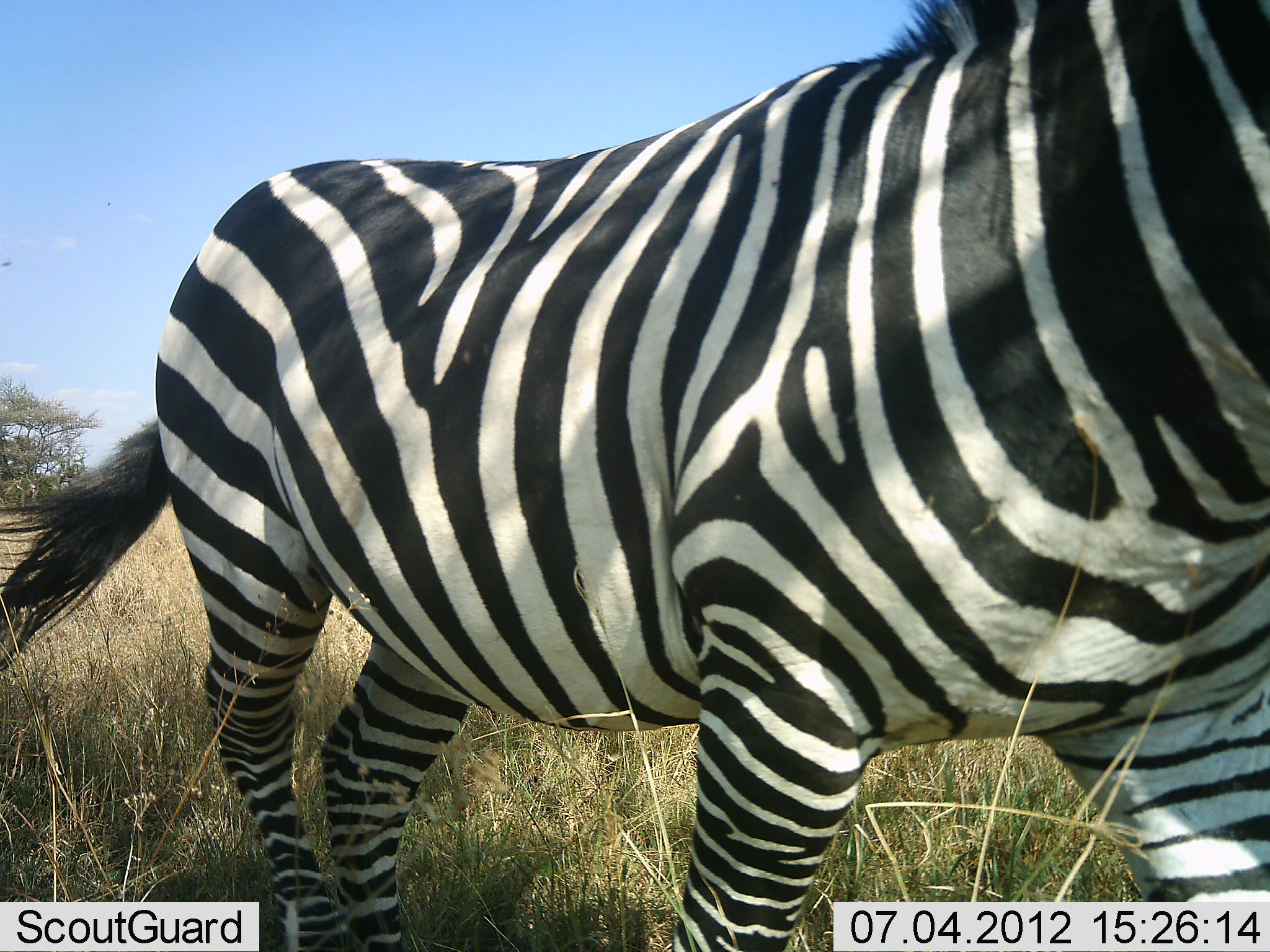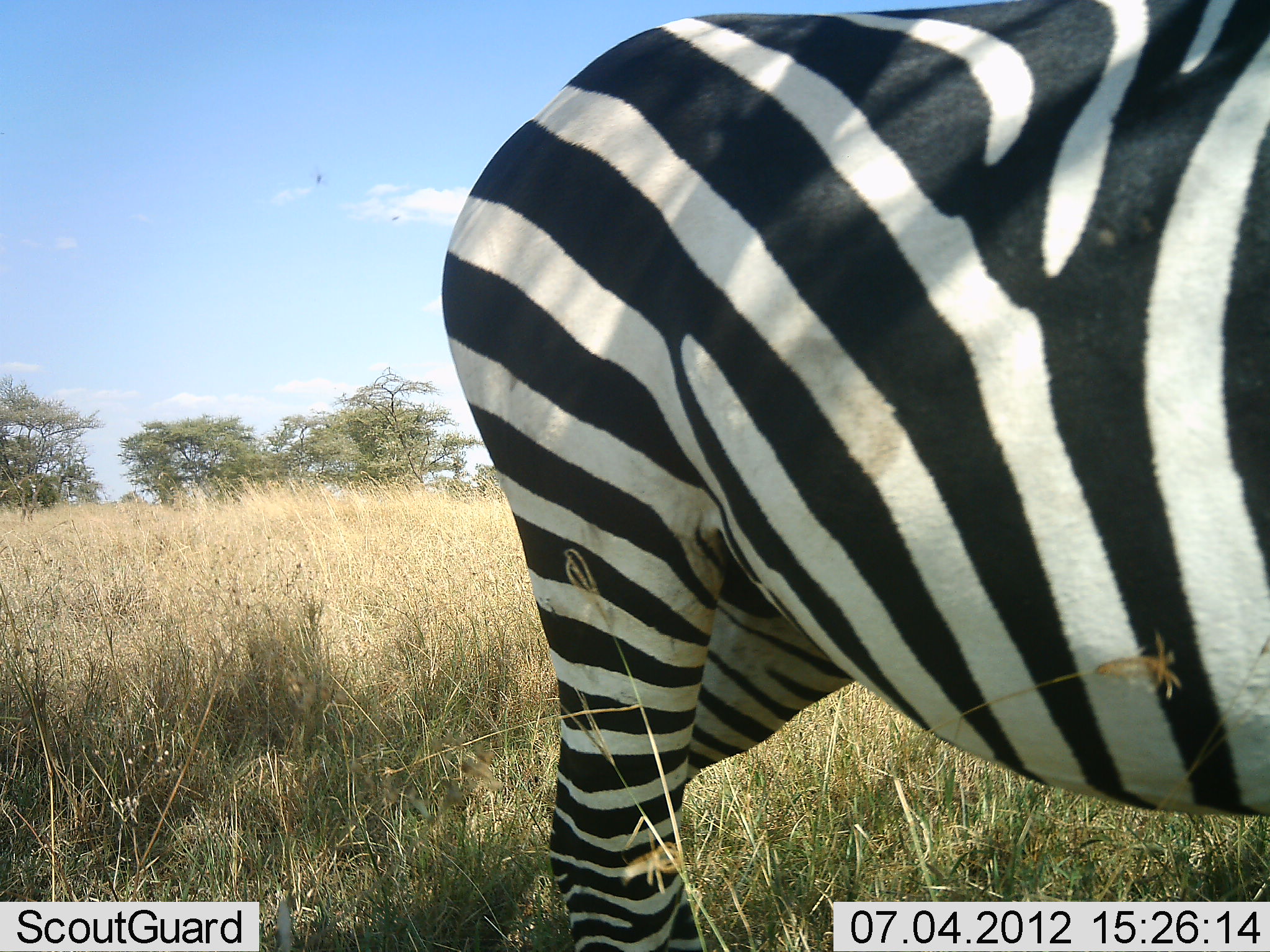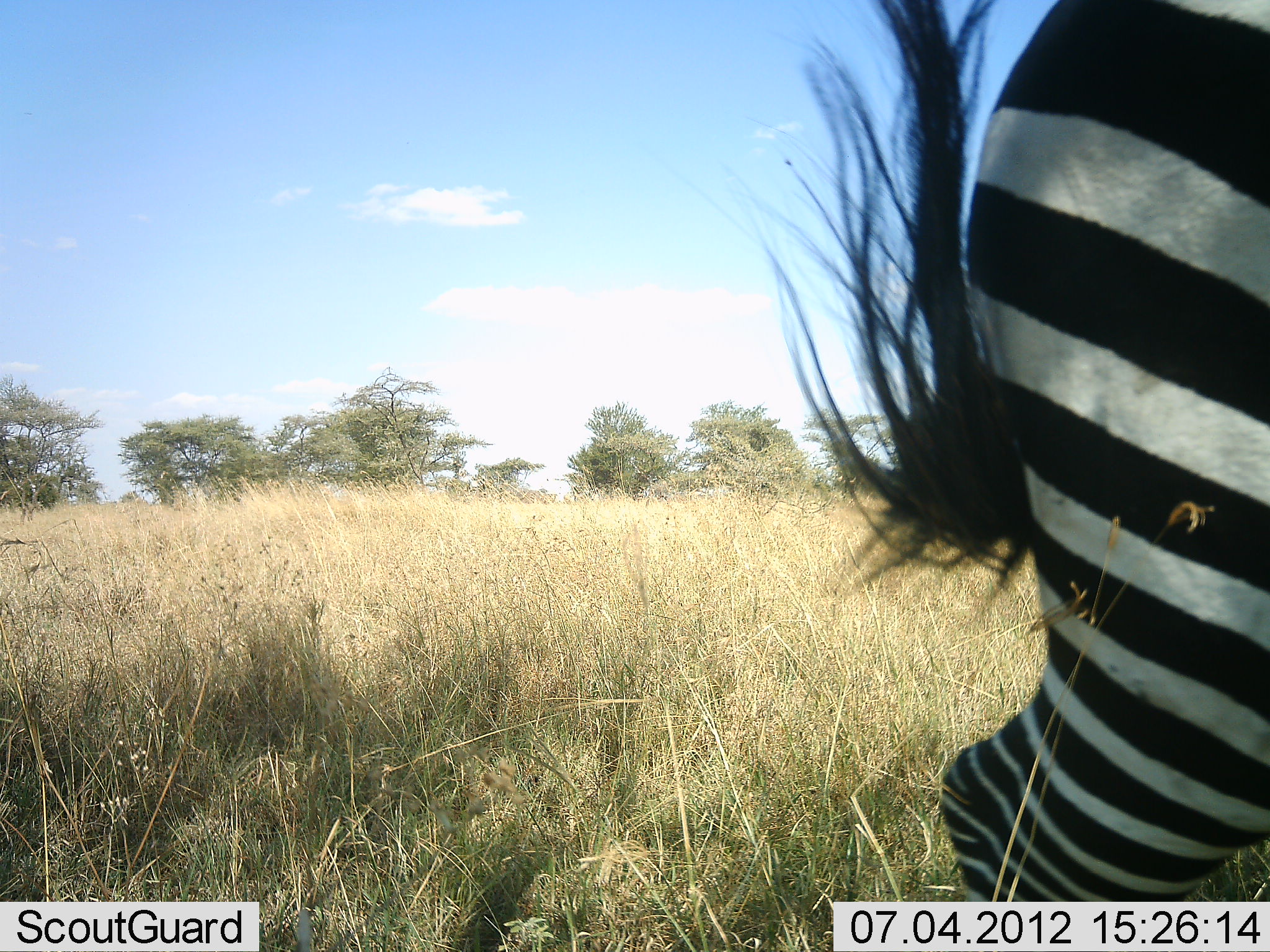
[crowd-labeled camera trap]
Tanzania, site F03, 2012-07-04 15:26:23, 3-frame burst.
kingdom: Animalia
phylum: Chordata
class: Mammalia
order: Perissodactyla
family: Equidae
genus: Equus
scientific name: Equus quagga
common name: plains zebra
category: zebra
Zebra (plains zebra) (Equus quagga), count 1. Behavior (volunteer vote fractions): standing 10%, resting 0%, moving 90%, interacting 0%. Young present (vote fraction): 0%. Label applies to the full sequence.